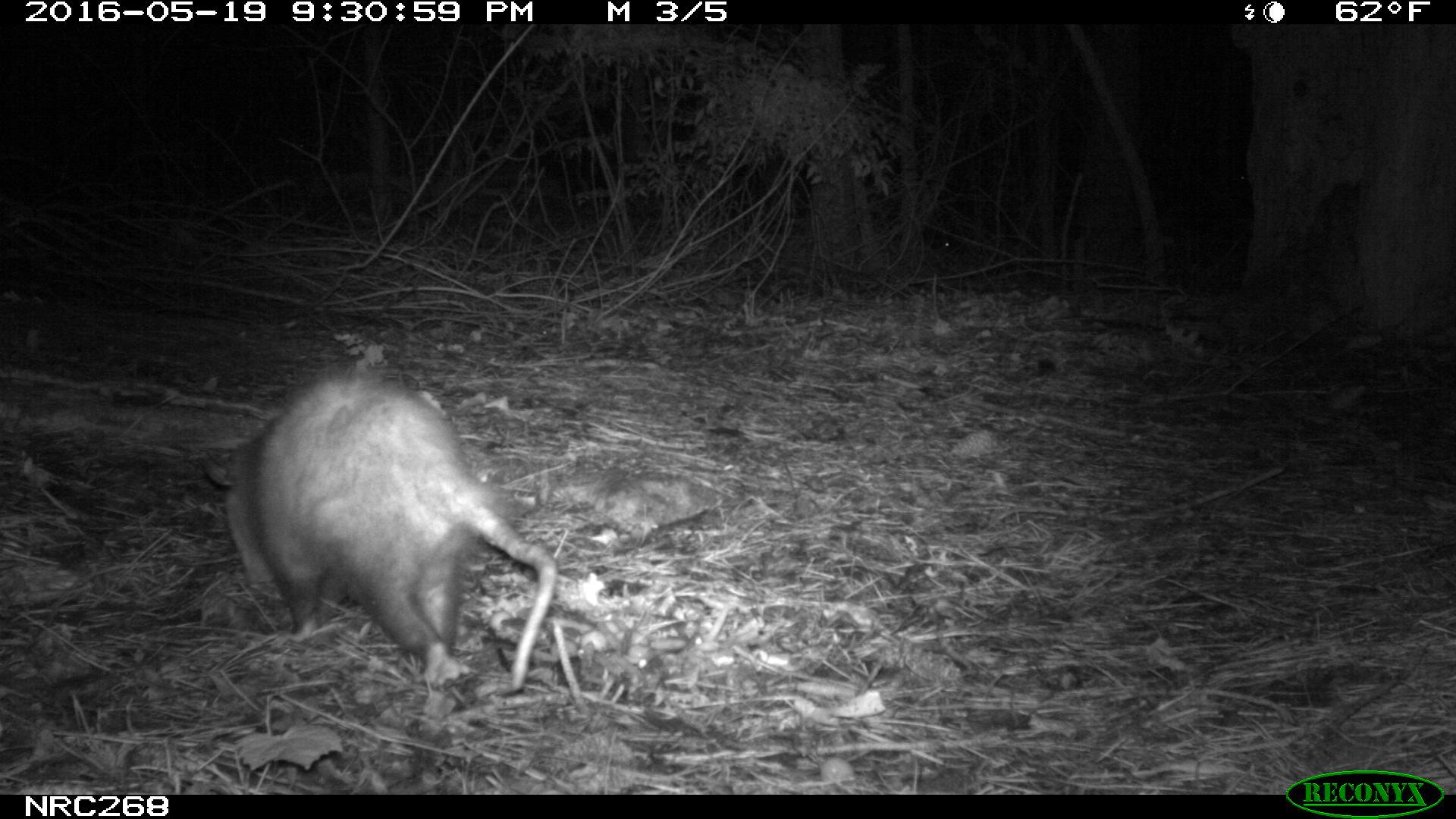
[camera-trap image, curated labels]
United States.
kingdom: Animalia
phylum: Chordata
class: Mammalia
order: Didelphimorphia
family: Didelphidae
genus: Didelphis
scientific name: Didelphis virginiana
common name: virginia opossum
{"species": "Virginia Opossum (Didelphis virginiana)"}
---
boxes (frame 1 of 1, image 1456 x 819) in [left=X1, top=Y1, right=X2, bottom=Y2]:
Virginia Opossum: [left=196, top=367, right=565, bottom=698]